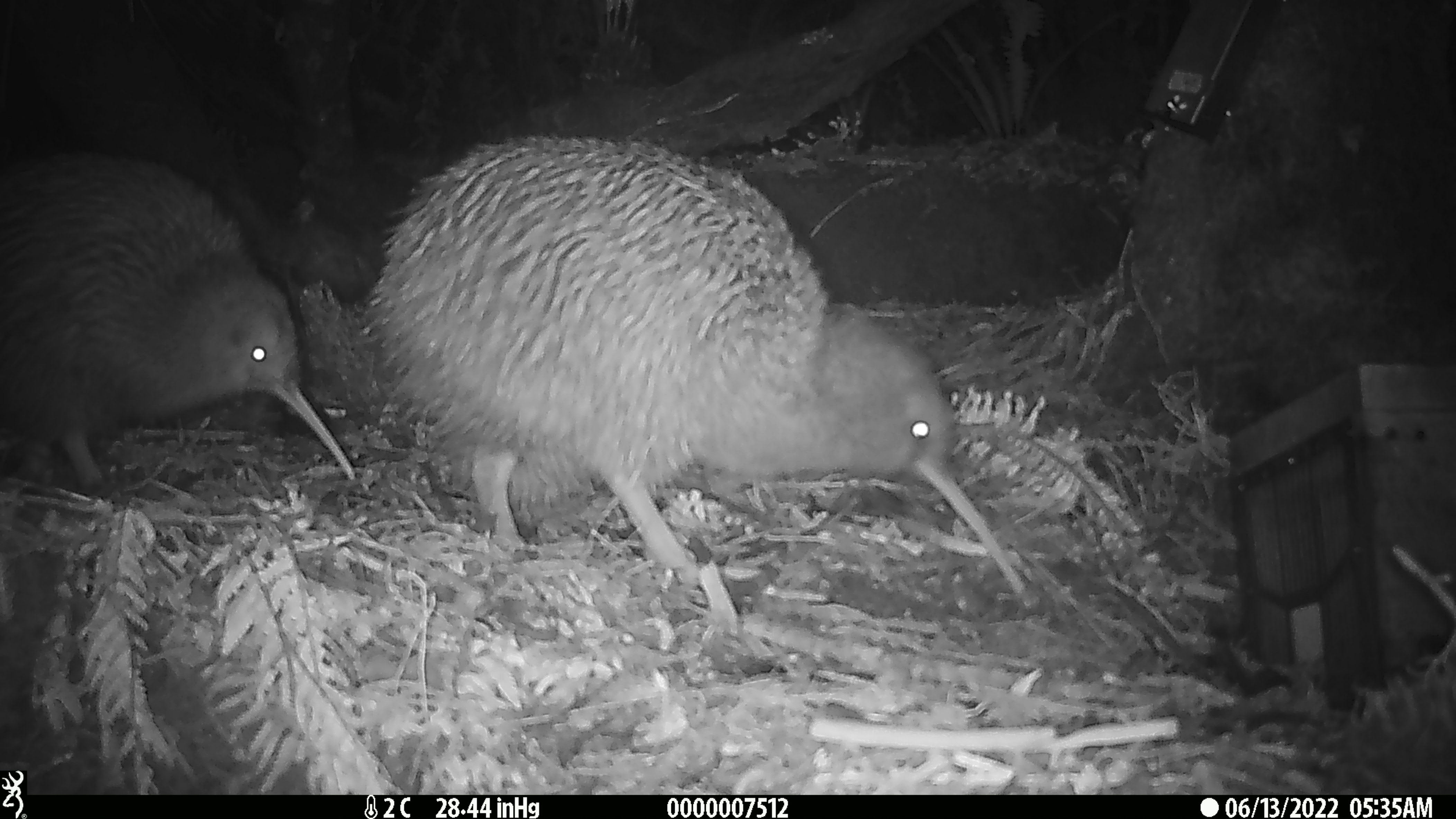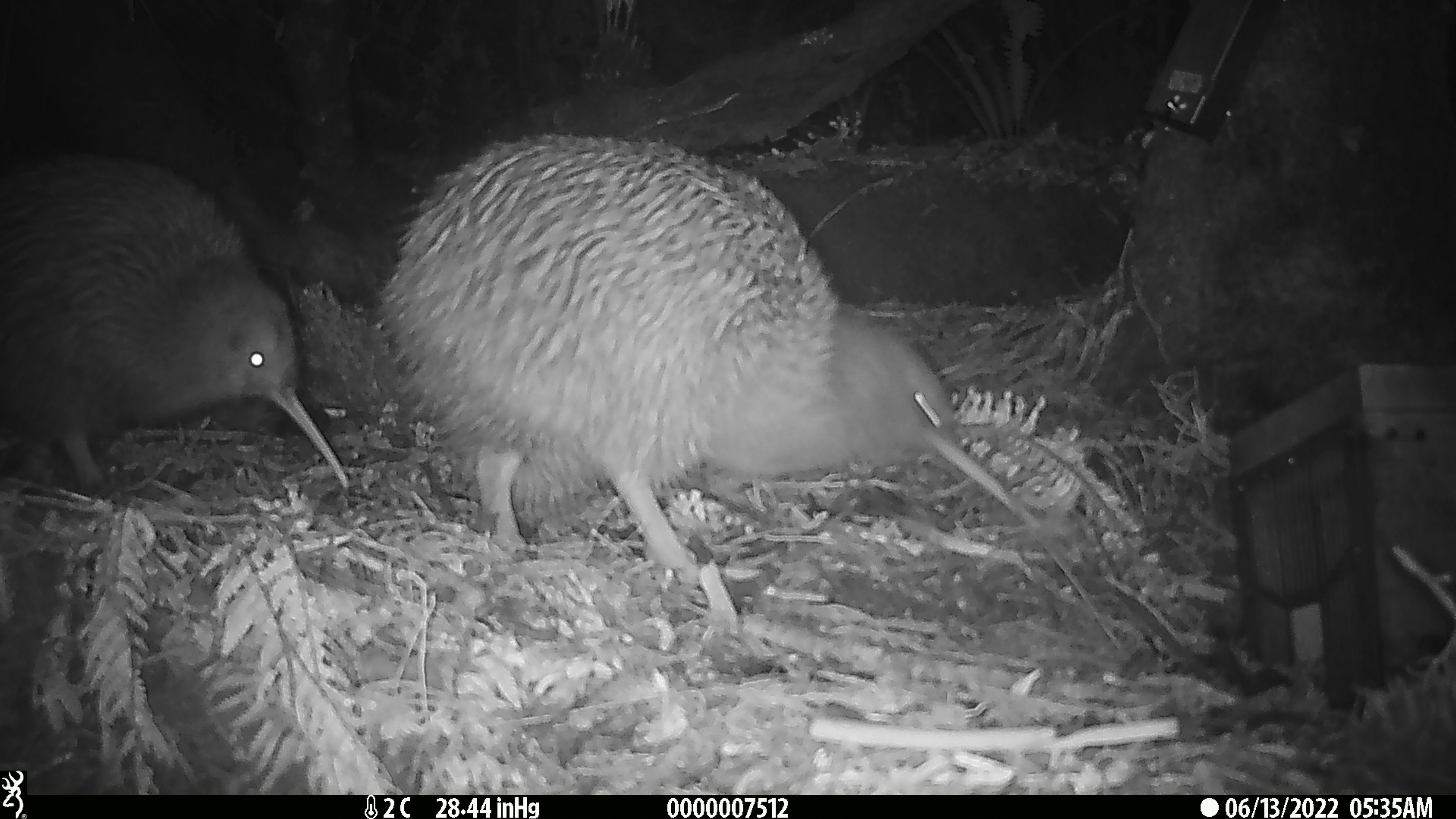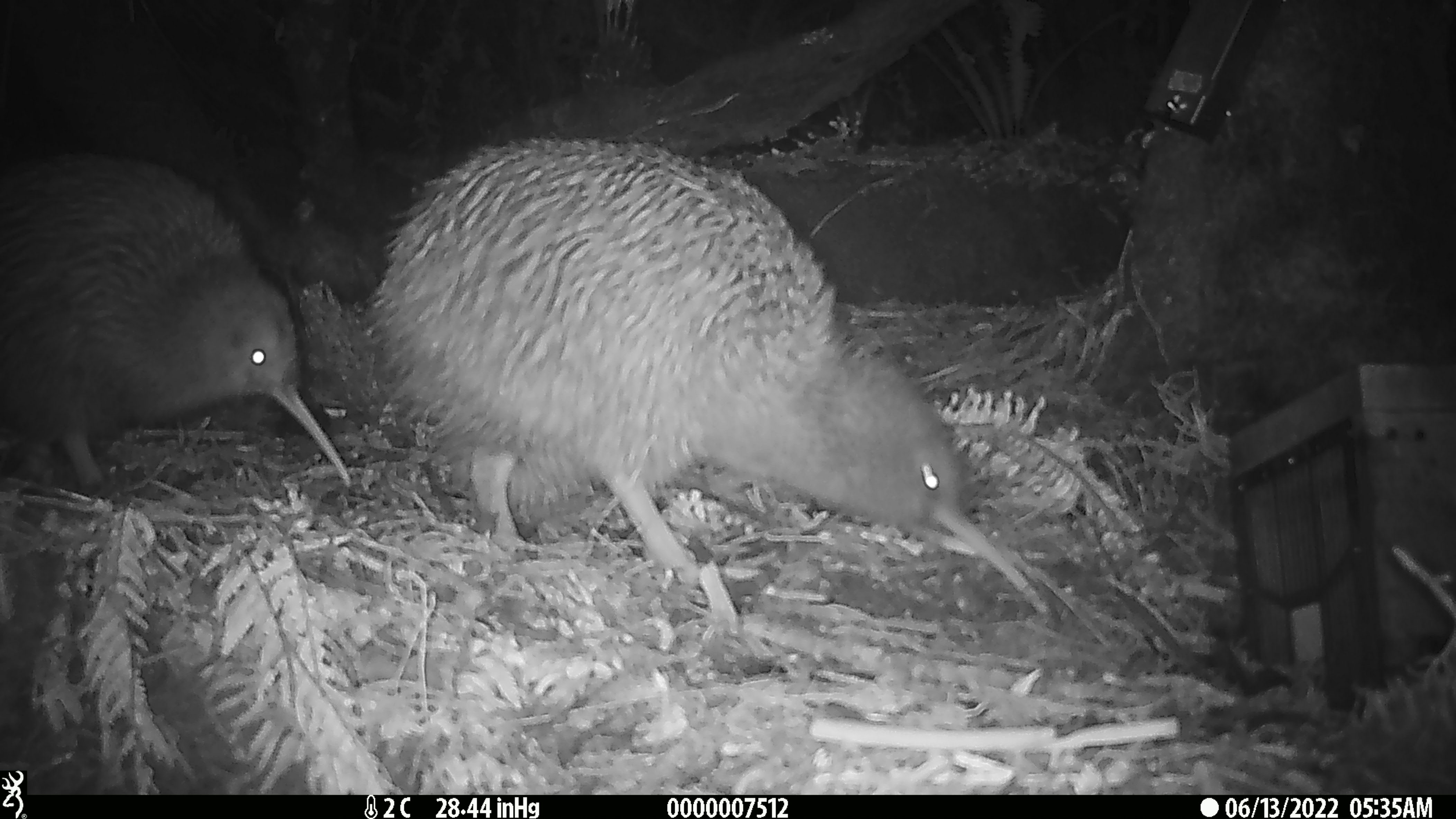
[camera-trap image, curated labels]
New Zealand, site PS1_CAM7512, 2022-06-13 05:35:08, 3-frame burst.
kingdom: Animalia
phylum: Chordata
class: Aves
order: Apterygiformes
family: Apterygidae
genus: Apteryx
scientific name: Apteryx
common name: kiwi